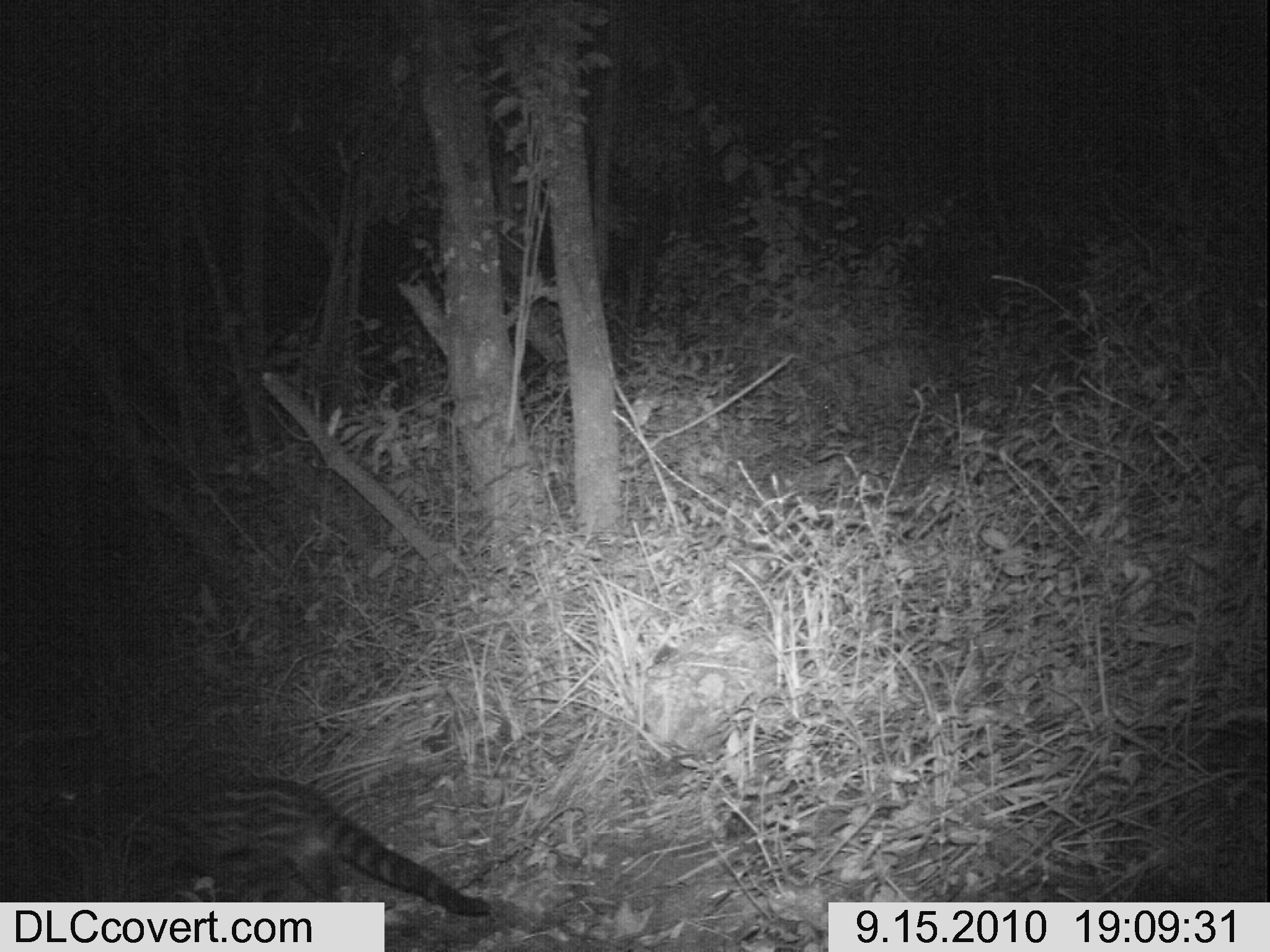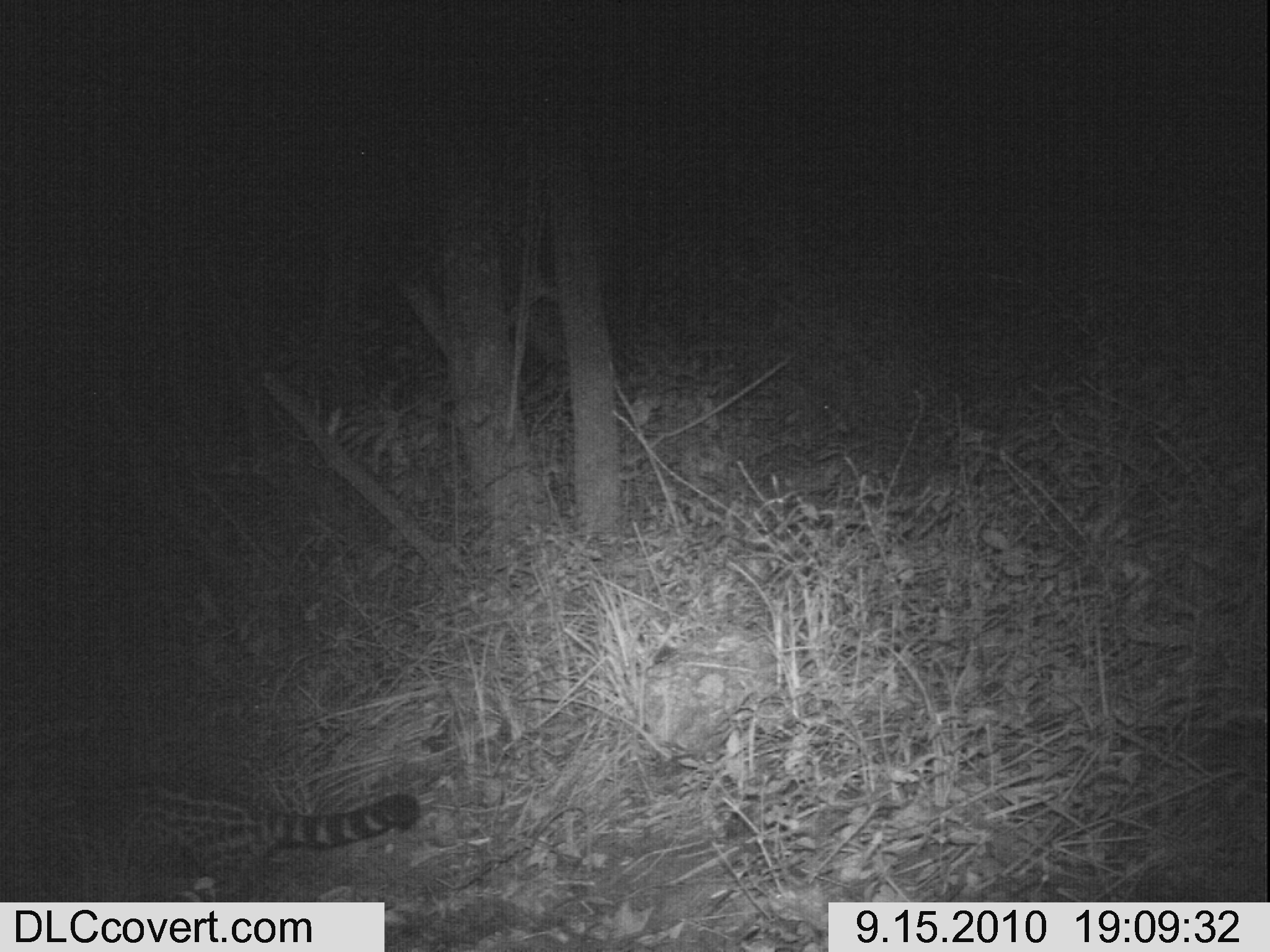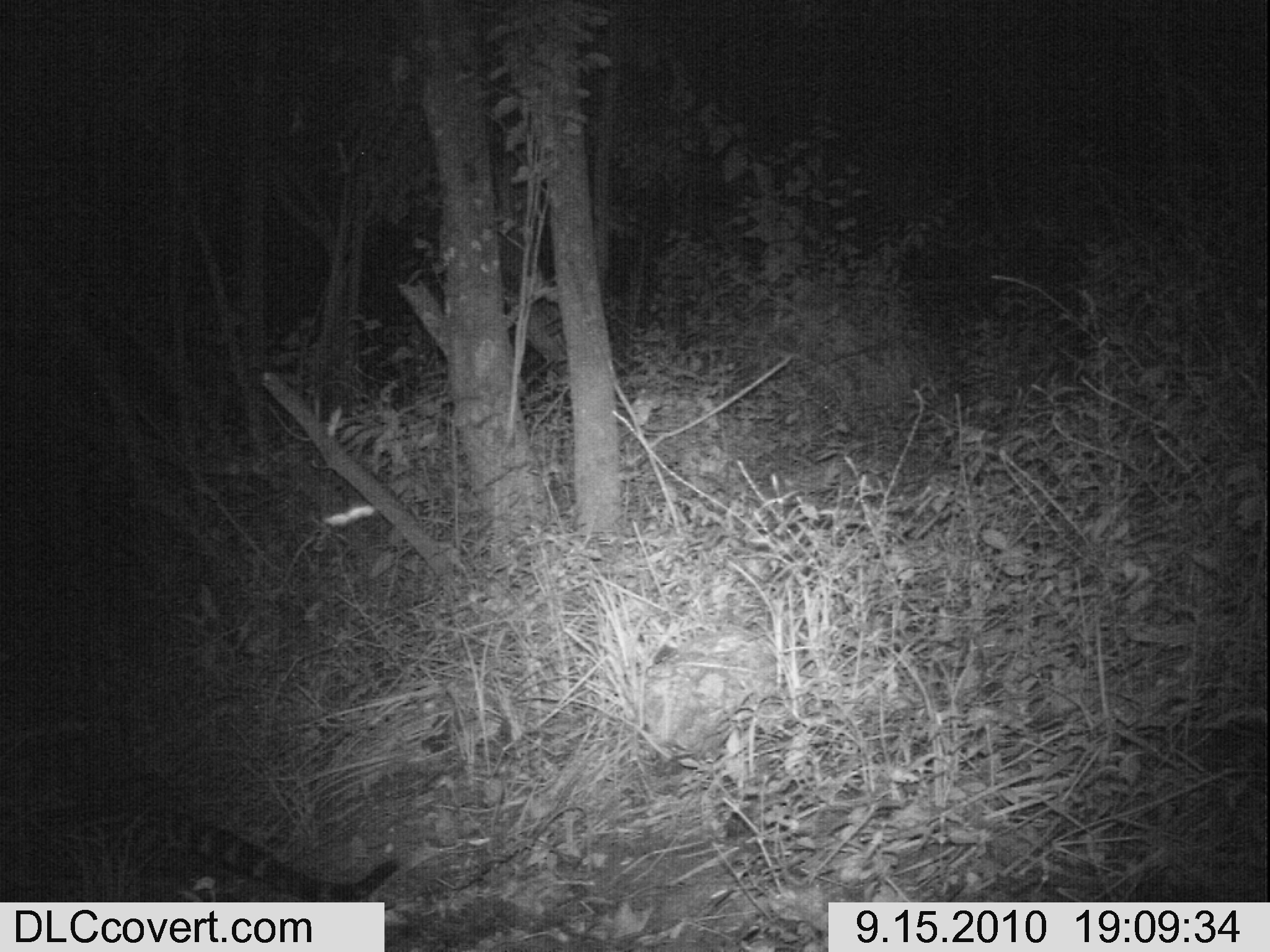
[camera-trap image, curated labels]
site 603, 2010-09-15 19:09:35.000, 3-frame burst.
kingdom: Animalia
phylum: Chordata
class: Mammalia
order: Carnivora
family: Viverridae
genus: Genetta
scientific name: Genetta tigrina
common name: cape genet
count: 1